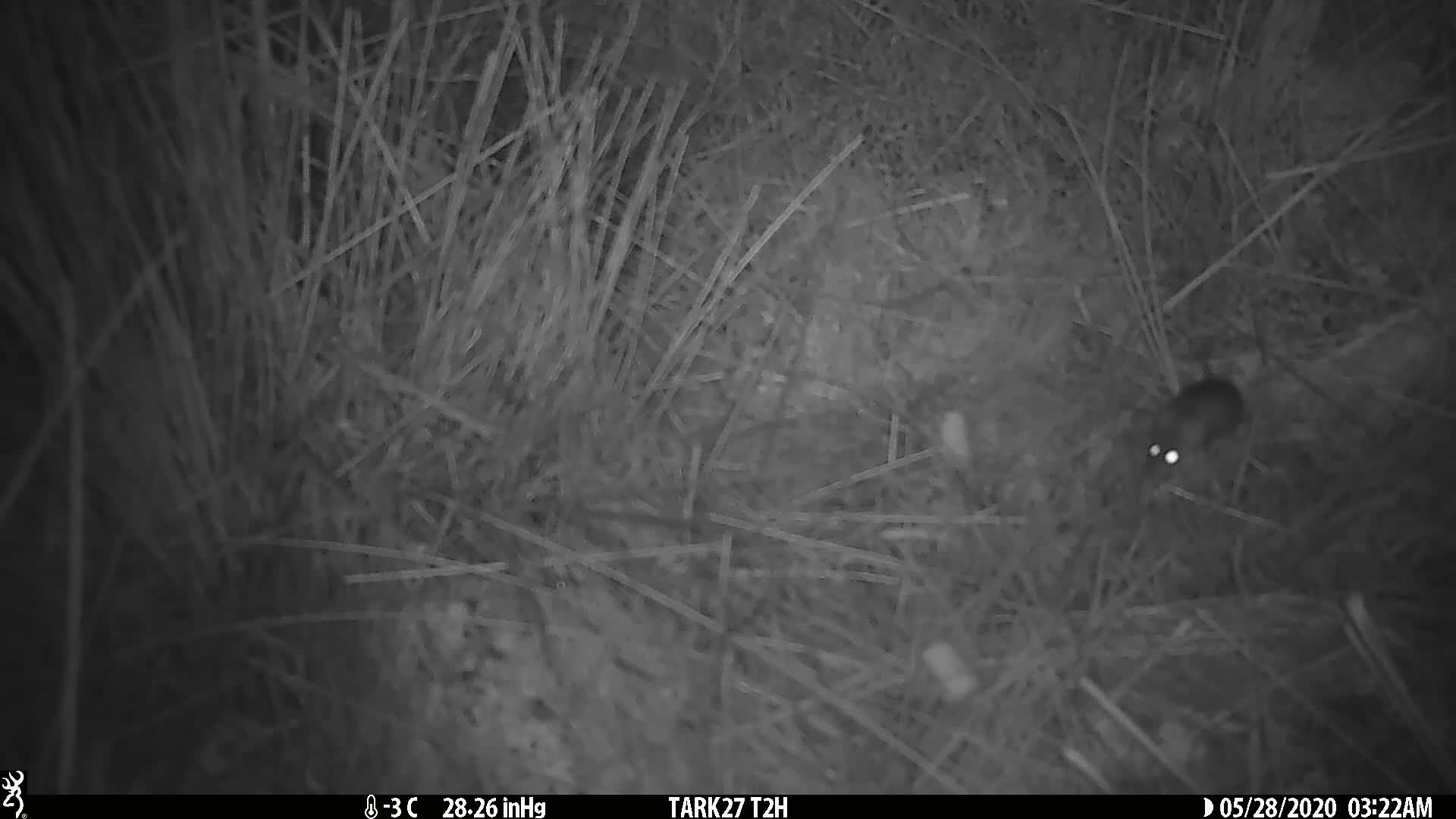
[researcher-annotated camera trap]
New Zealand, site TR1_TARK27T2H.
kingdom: Animalia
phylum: Chordata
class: Mammalia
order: Rodentia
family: Muridae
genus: Mus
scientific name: Mus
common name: mouse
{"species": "mouse (Mus)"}